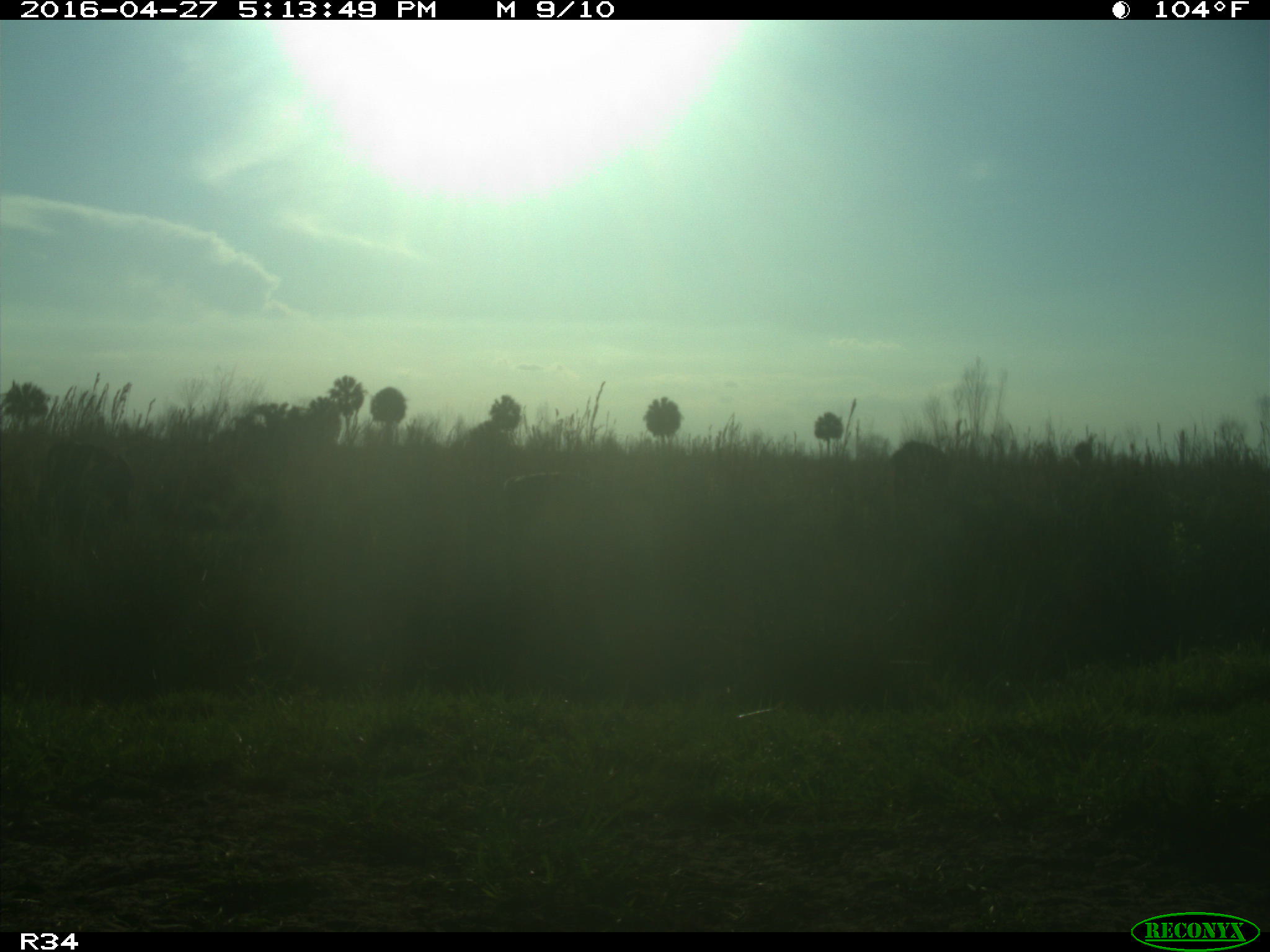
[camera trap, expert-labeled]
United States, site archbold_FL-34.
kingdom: Animalia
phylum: Chordata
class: Mammalia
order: Artiodactyla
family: Bovidae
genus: Bos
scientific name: Bos taurus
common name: domestic cow